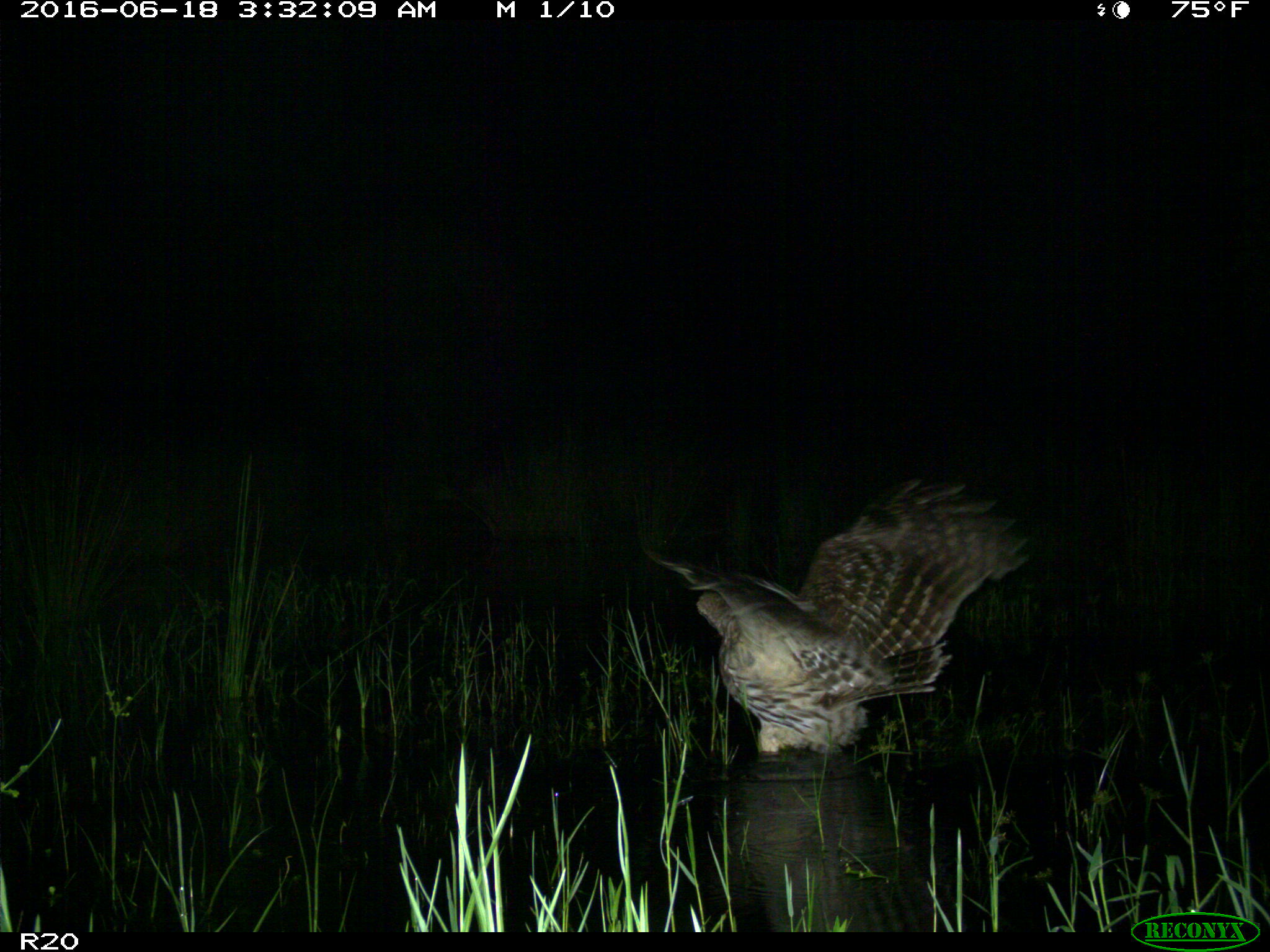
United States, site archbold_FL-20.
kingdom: Animalia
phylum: Chordata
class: Aves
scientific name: Aves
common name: birds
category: unidentified bird